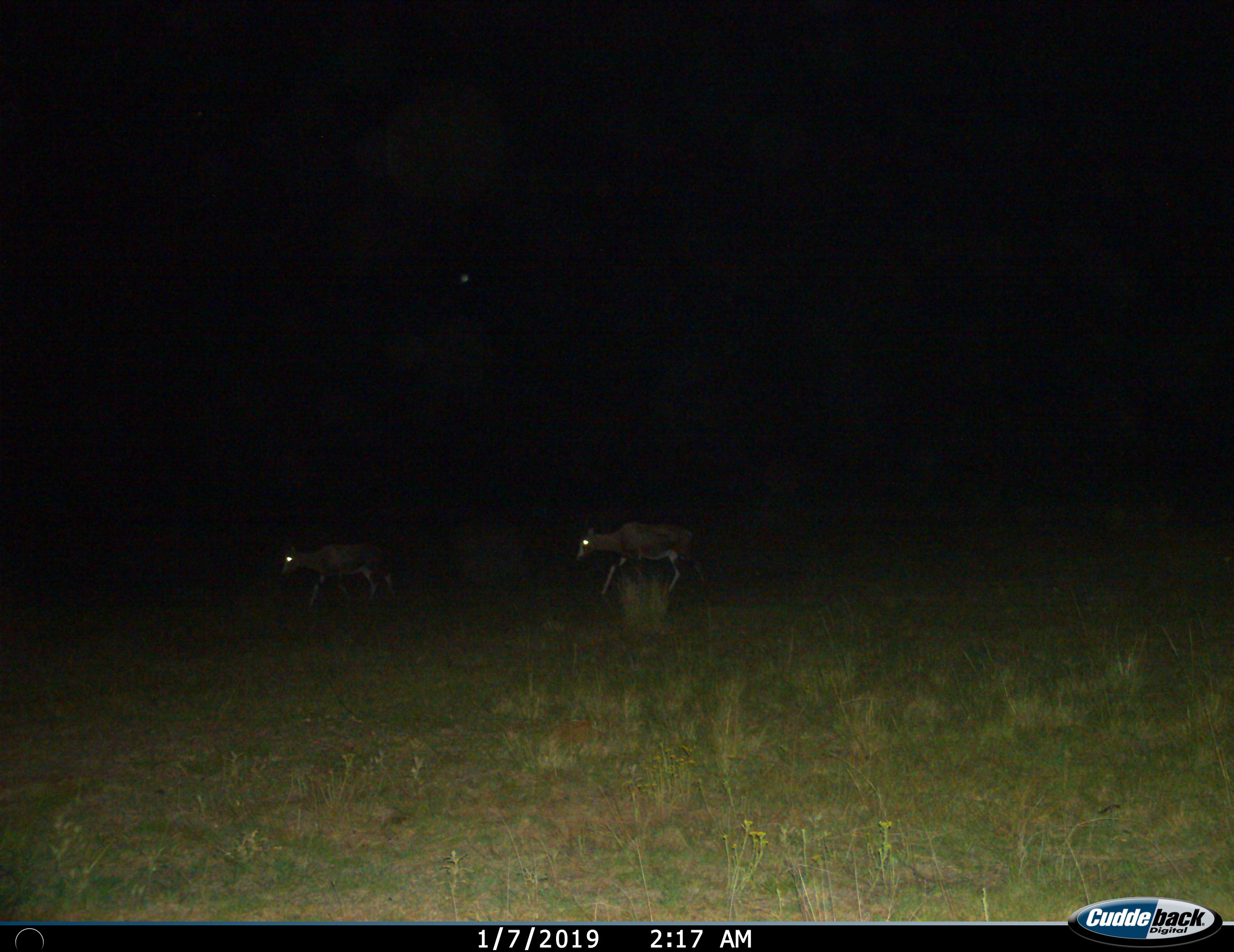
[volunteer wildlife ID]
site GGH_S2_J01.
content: unidentified animal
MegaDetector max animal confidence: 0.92